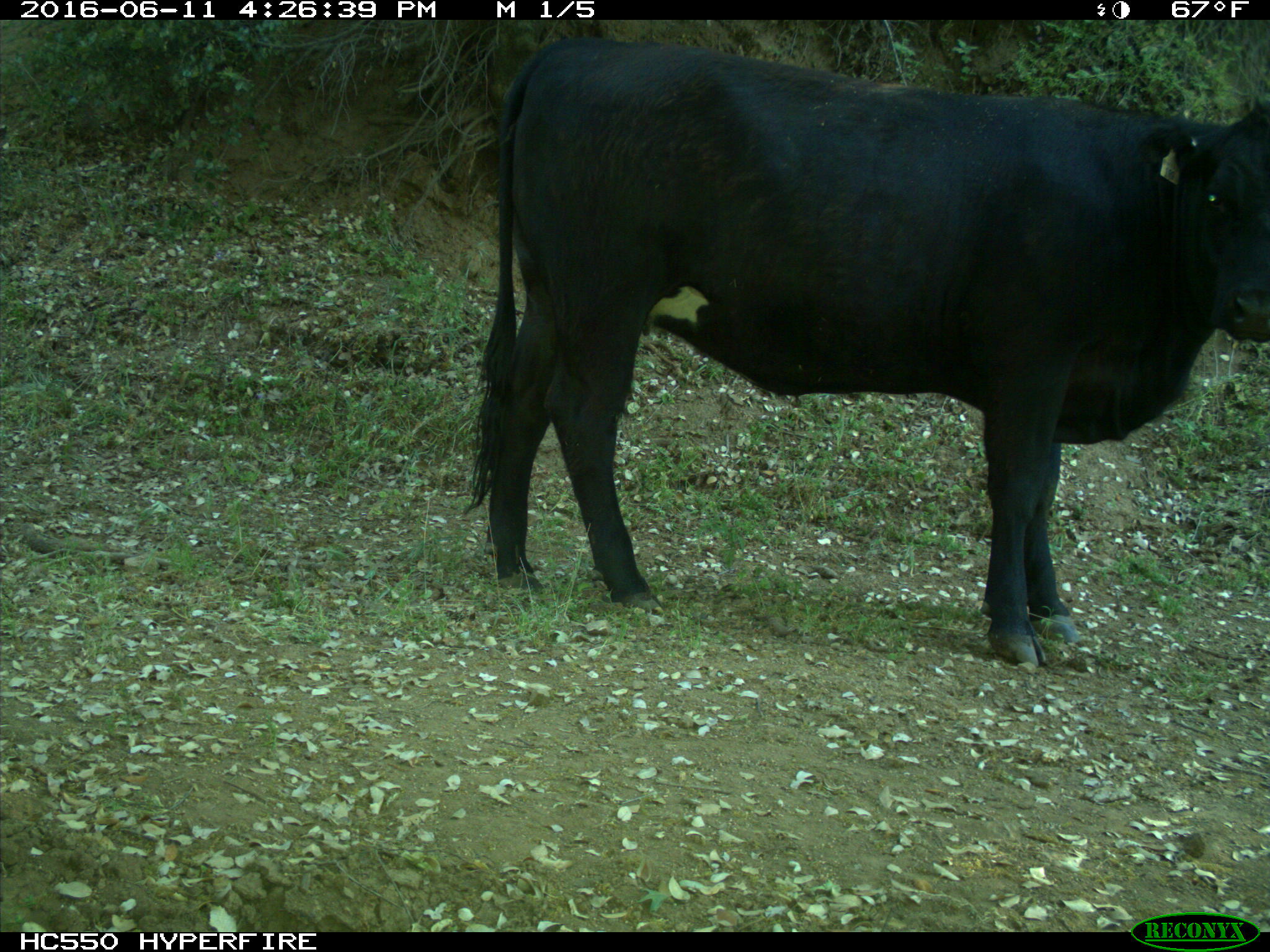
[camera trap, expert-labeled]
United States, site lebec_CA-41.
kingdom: Animalia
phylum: Chordata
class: Mammalia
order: Artiodactyla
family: Bovidae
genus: Bos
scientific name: Bos taurus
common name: domestic cow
Bos taurus (domestic cow).